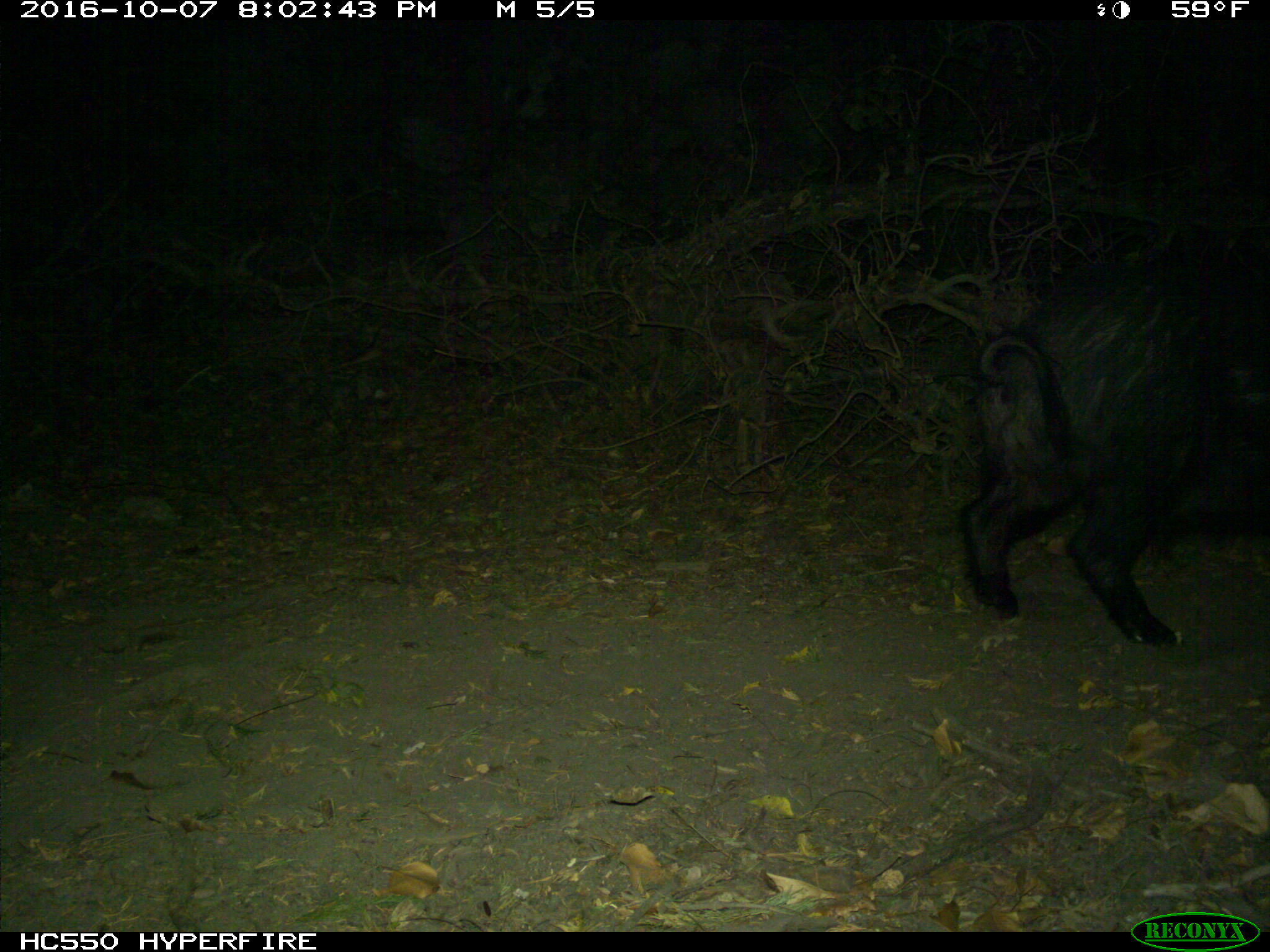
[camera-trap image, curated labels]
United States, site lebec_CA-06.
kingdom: Animalia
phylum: Chordata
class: Mammalia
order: Artiodactyla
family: Suidae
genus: Sus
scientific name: Sus scrofa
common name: wild boar